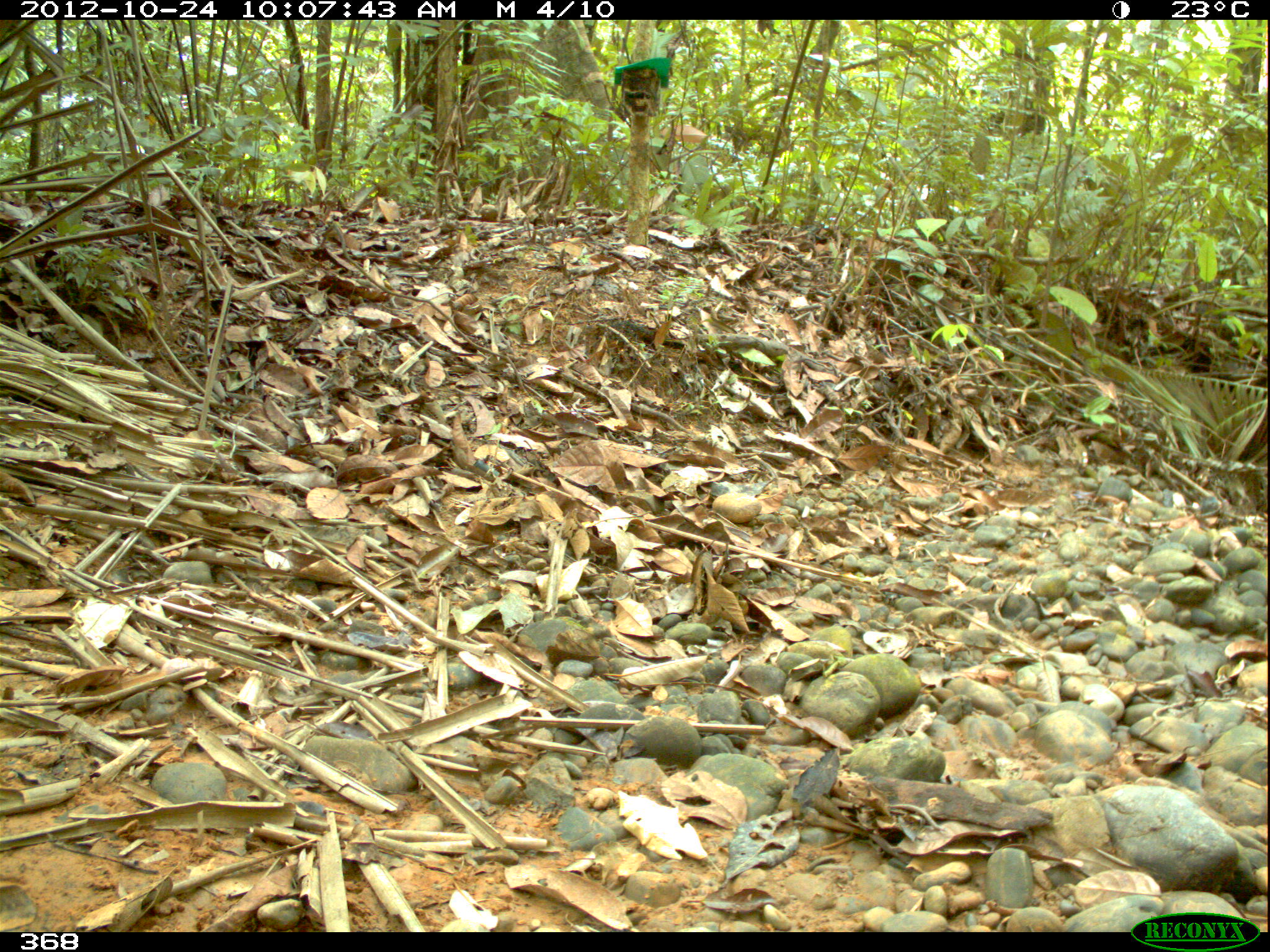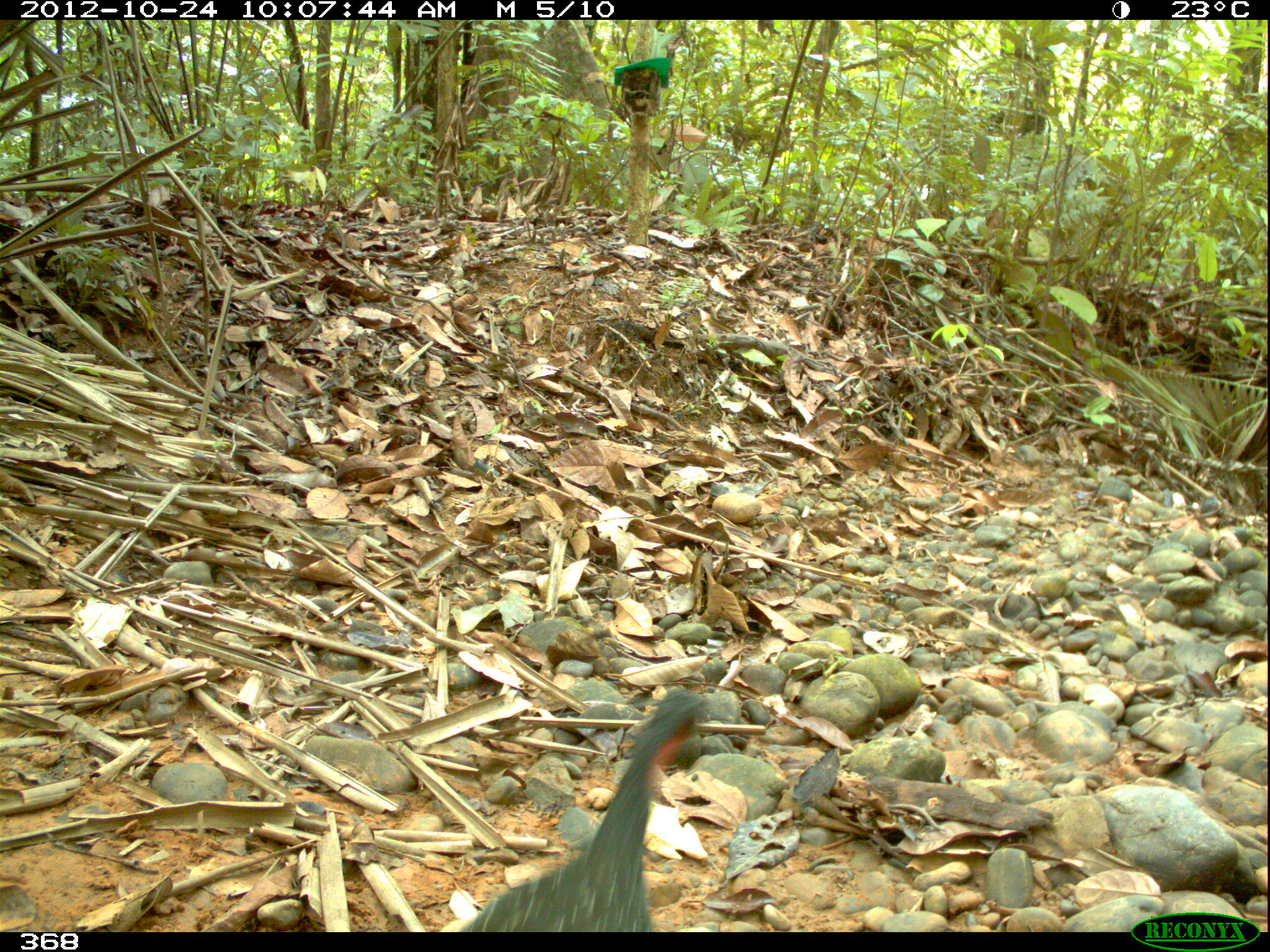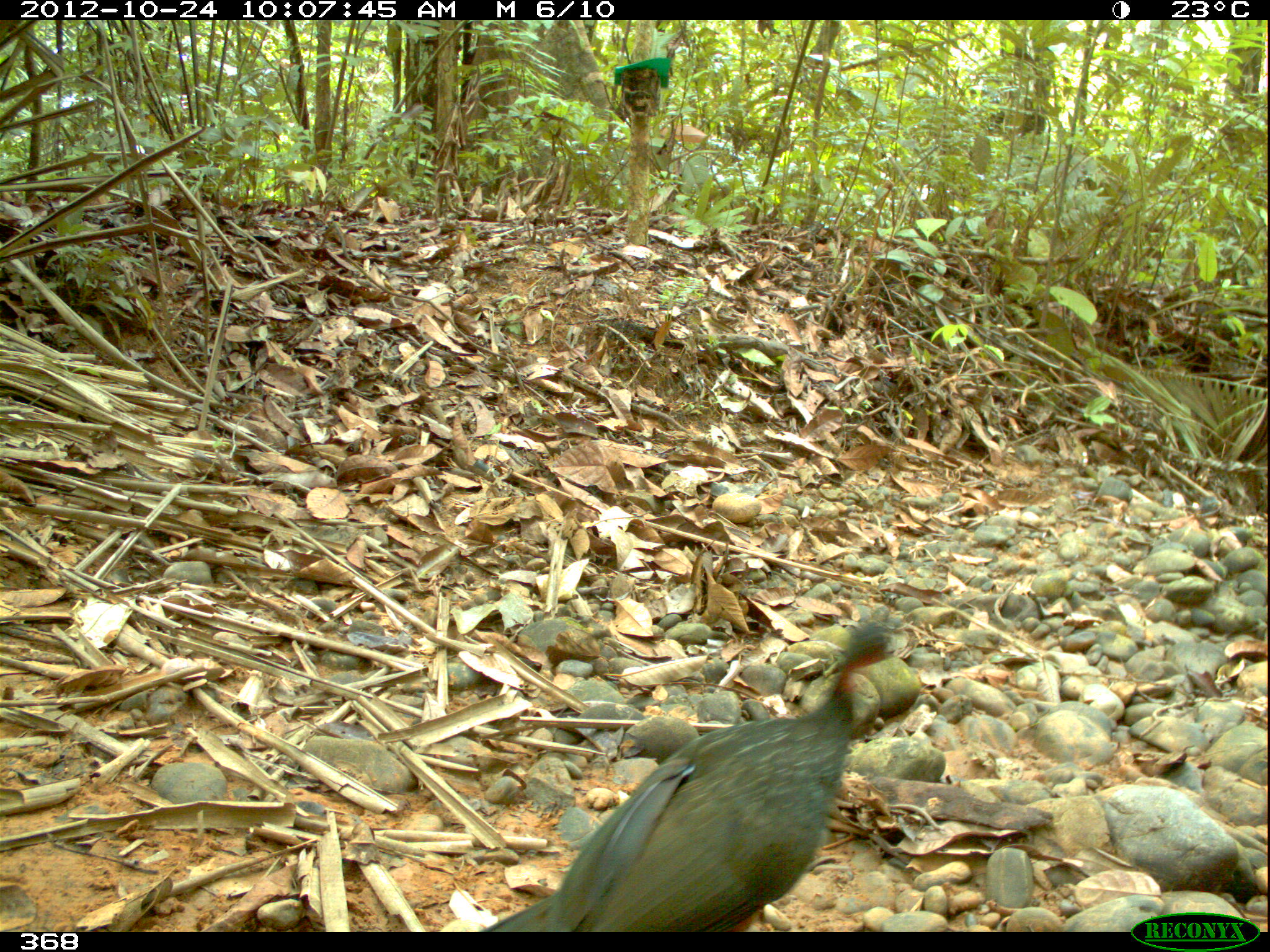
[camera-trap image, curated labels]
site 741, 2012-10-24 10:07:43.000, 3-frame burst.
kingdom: Animalia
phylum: Chordata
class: Aves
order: Galliformes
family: Cracidae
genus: Penelope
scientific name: Penelope jacquacu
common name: spix's guan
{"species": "Penelope jacquacu (spix's guan)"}